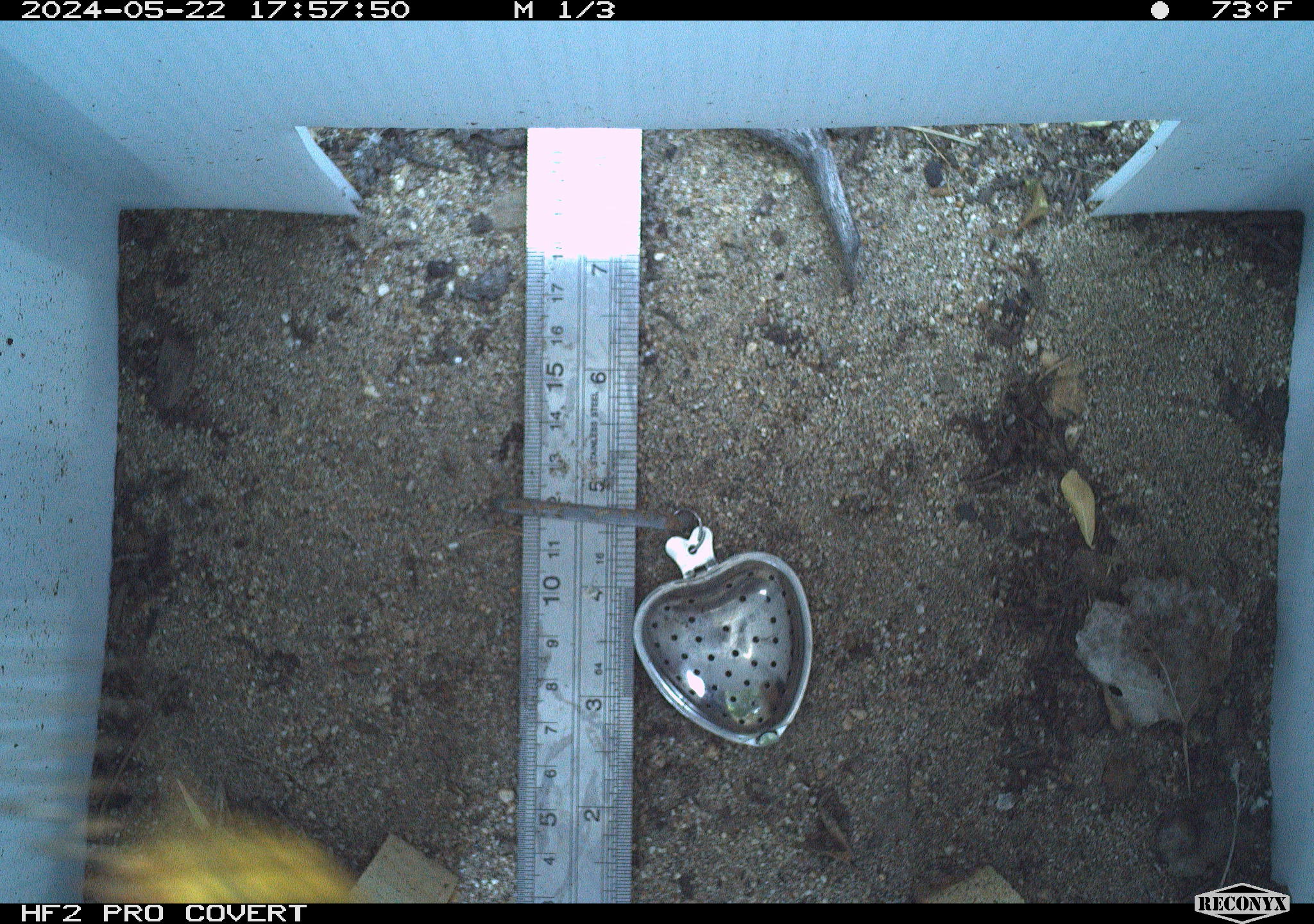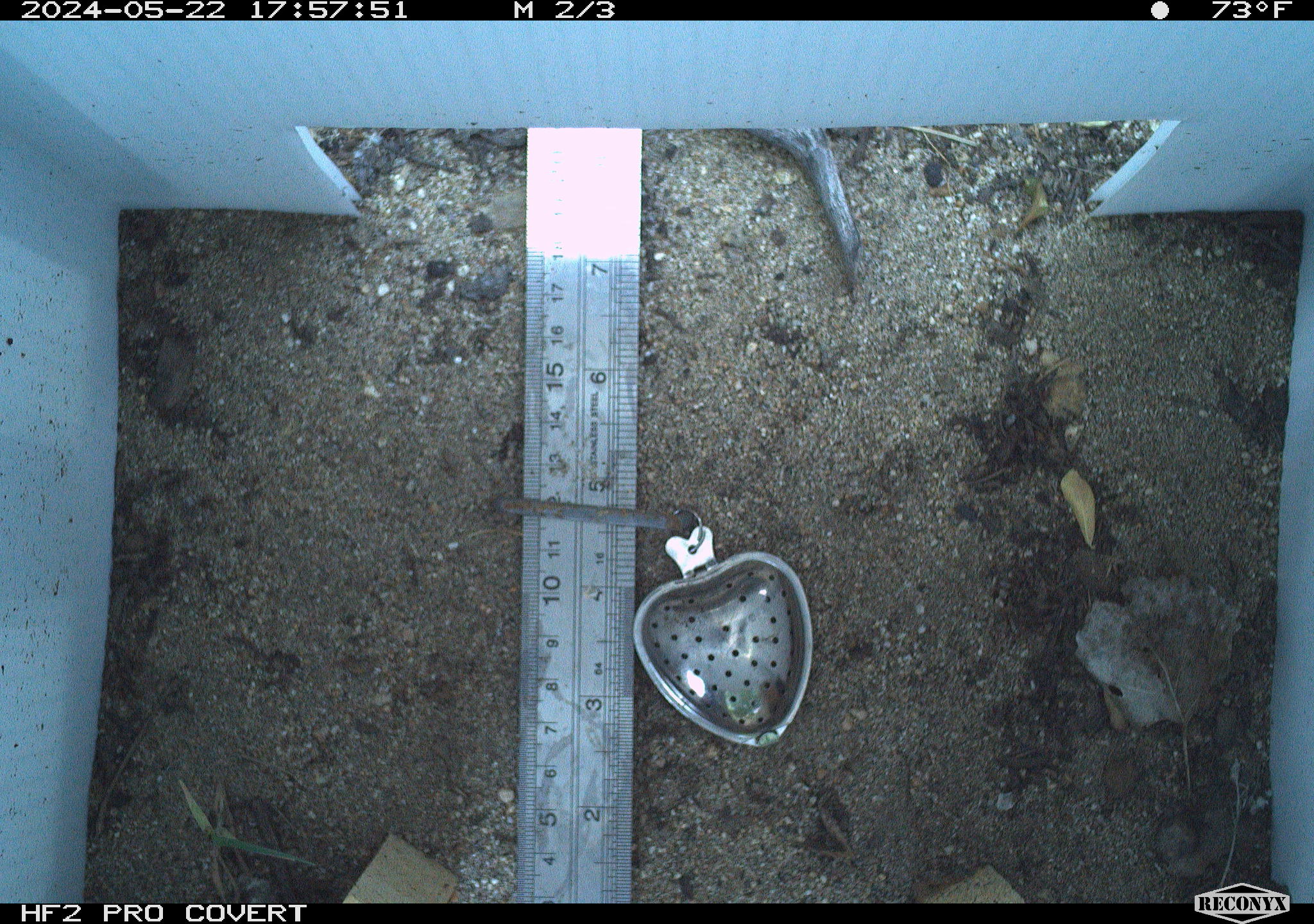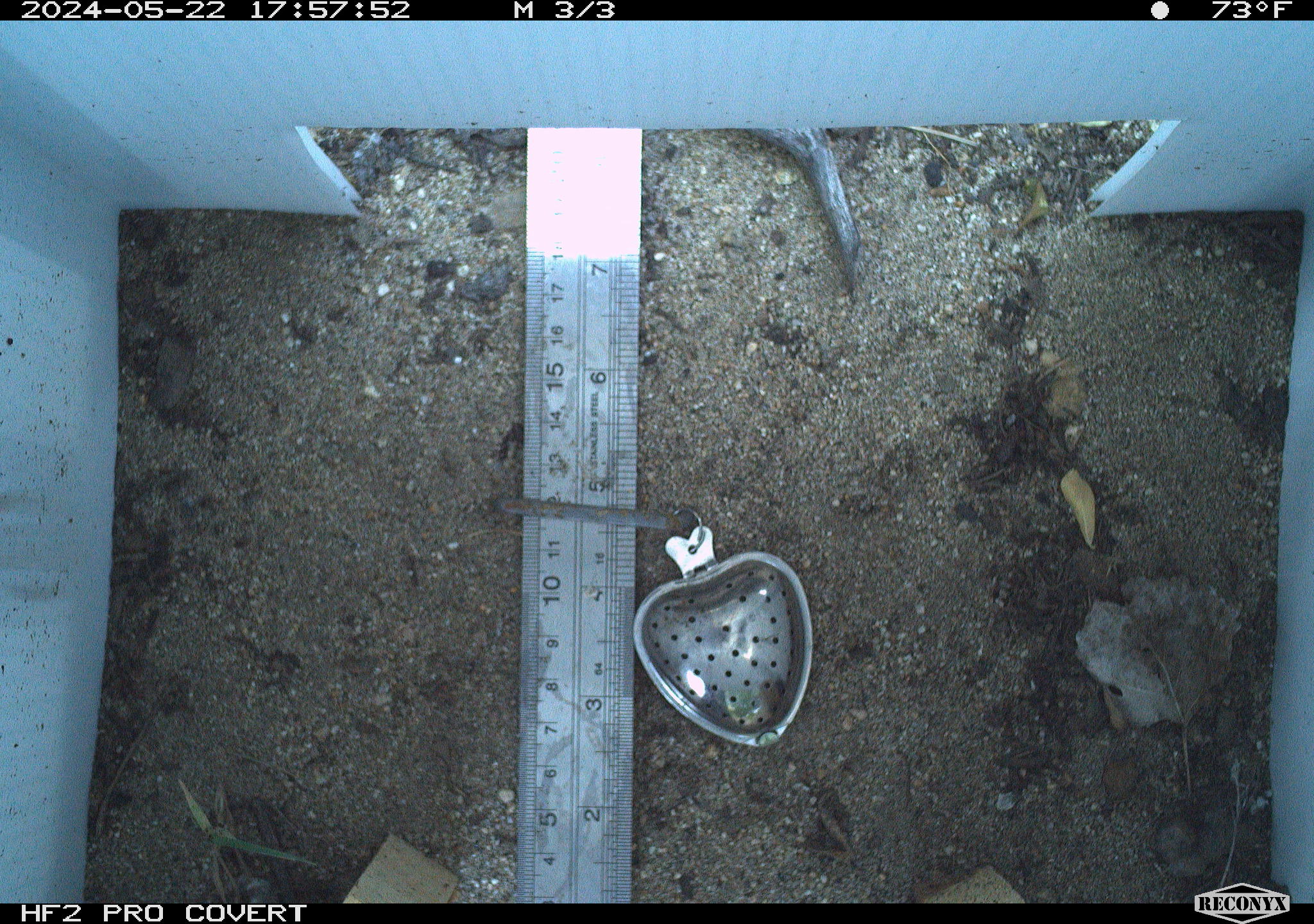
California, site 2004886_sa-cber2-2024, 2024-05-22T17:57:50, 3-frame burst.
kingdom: Animalia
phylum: Arthropoda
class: Insecta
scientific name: Insecta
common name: insect